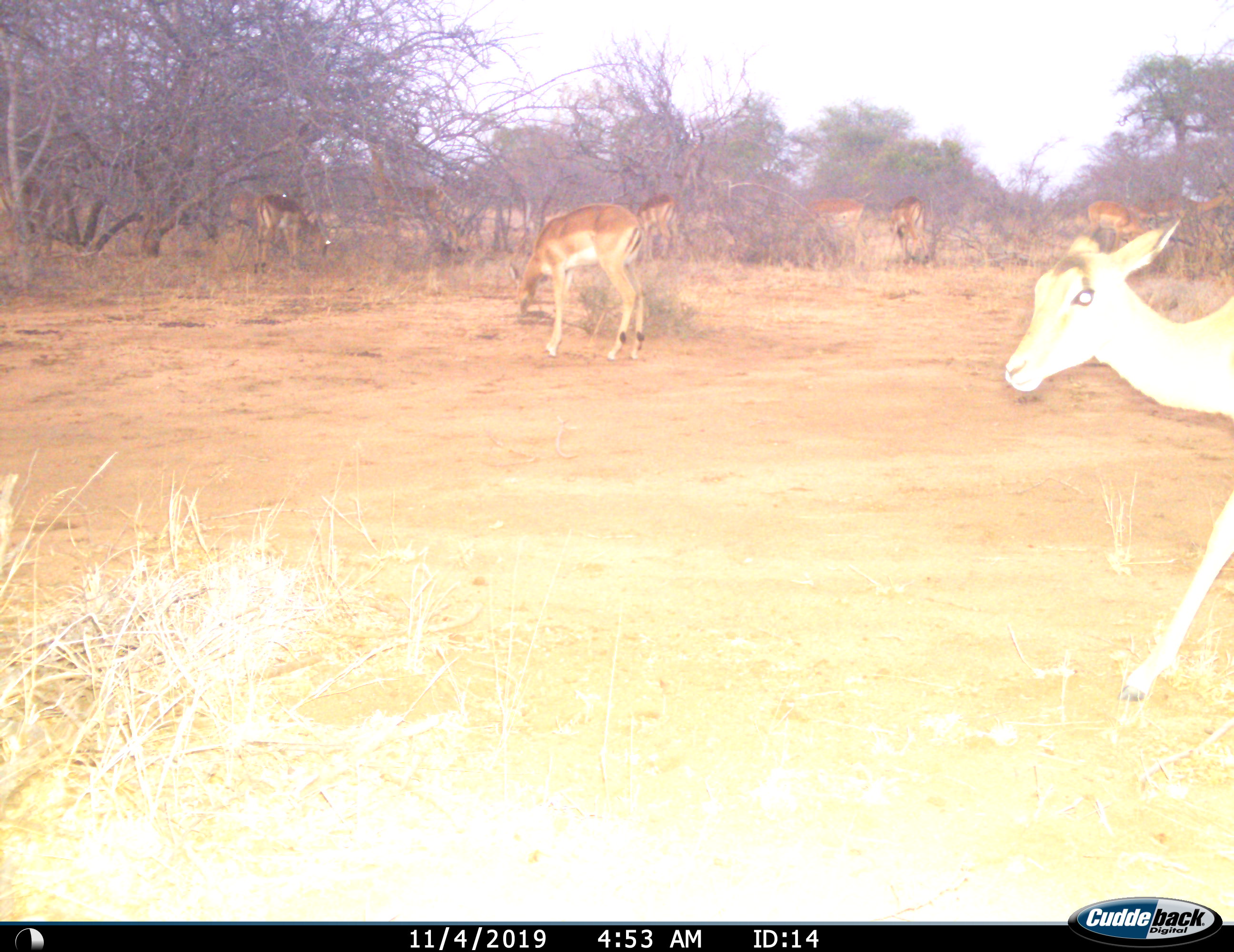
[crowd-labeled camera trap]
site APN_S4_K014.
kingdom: Animalia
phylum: Chordata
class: Mammalia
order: Artiodactyla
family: Bovidae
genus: Aepyceros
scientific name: Aepyceros melampus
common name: impala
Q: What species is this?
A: Impala (Aepyceros melampus).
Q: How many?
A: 9.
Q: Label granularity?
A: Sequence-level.